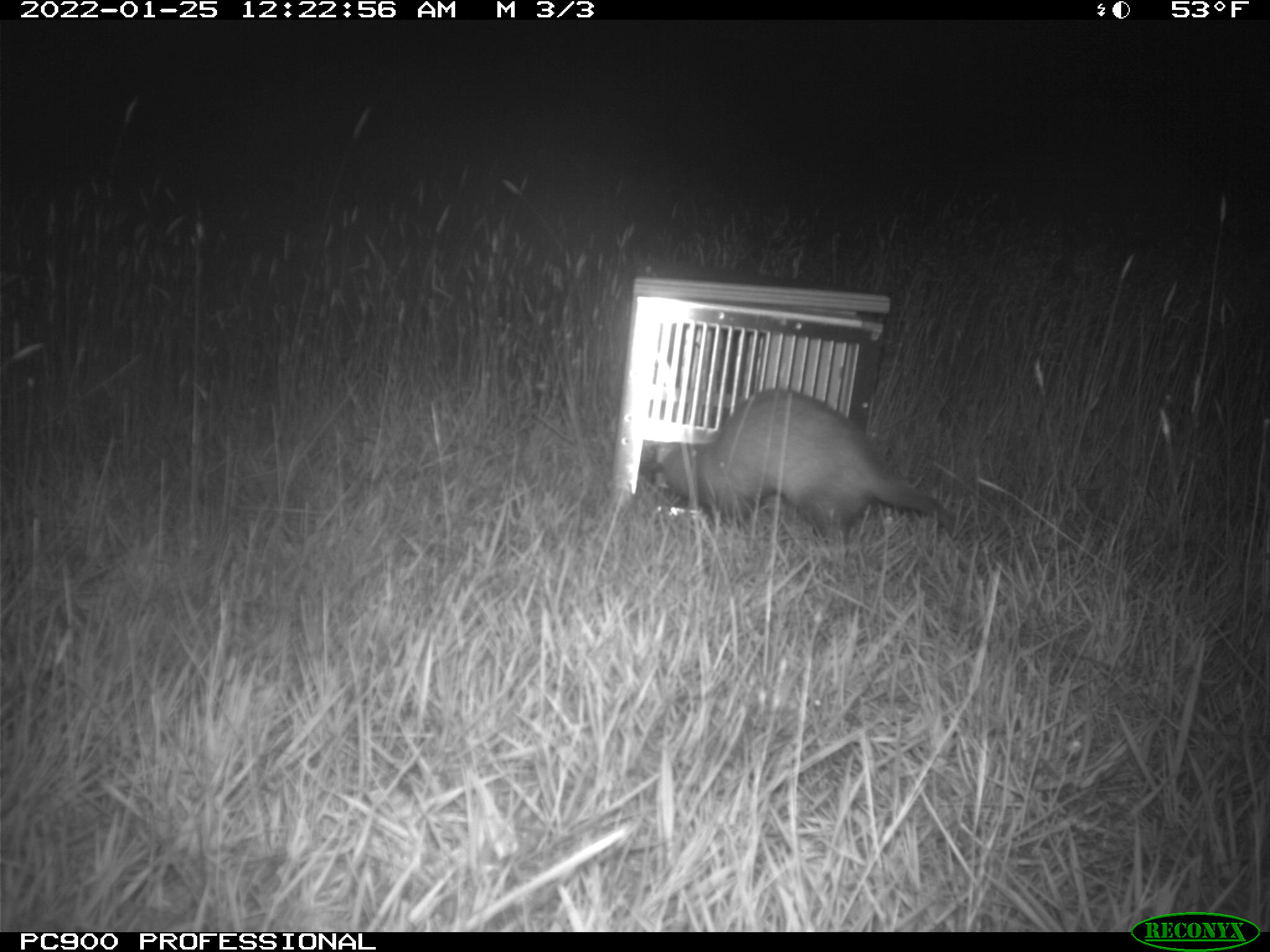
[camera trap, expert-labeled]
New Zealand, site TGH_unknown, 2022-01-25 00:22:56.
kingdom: Animalia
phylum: Chordata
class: Mammalia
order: Carnivora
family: Mustelidae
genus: Mustela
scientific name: Mustela furo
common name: ferret